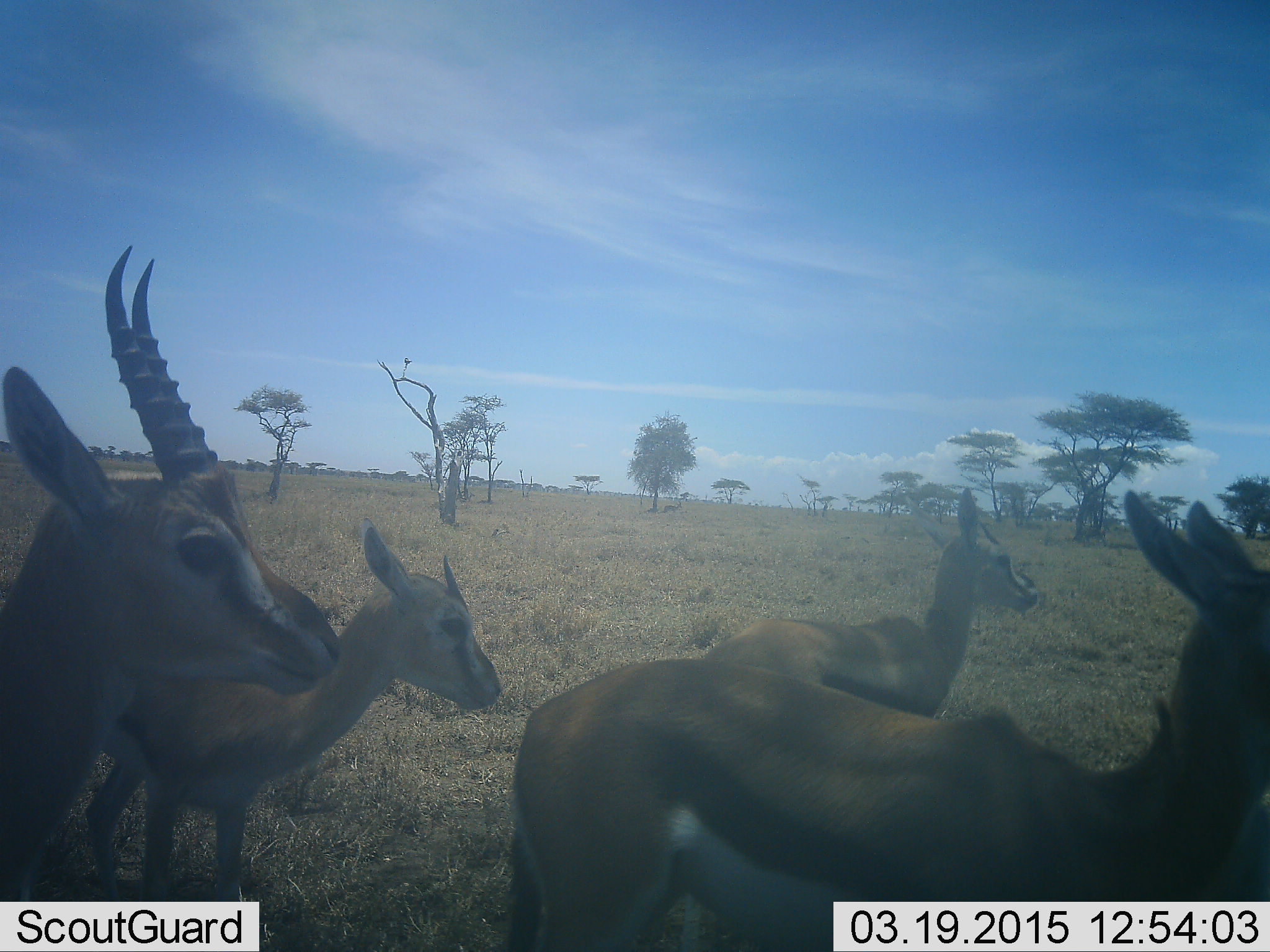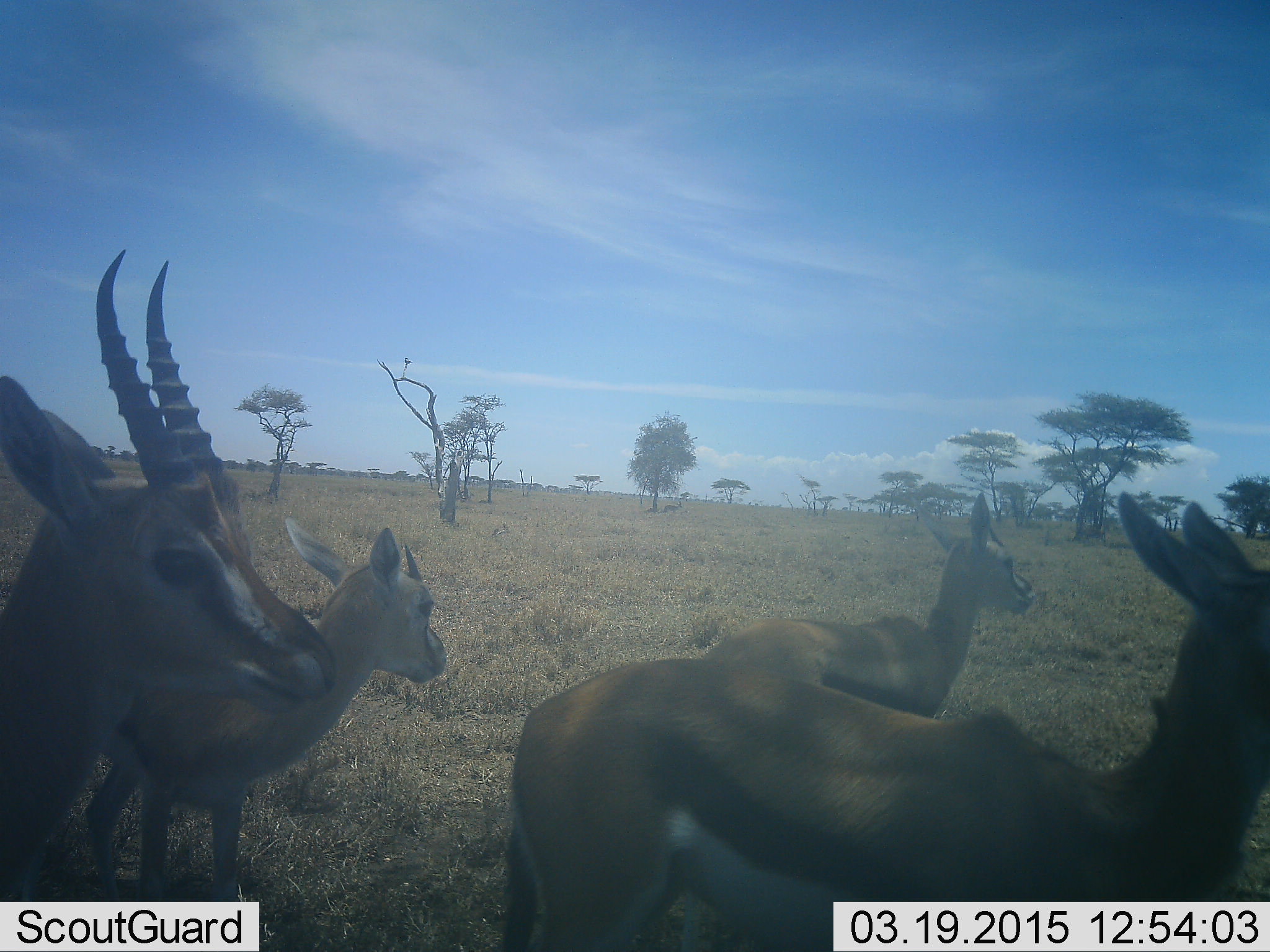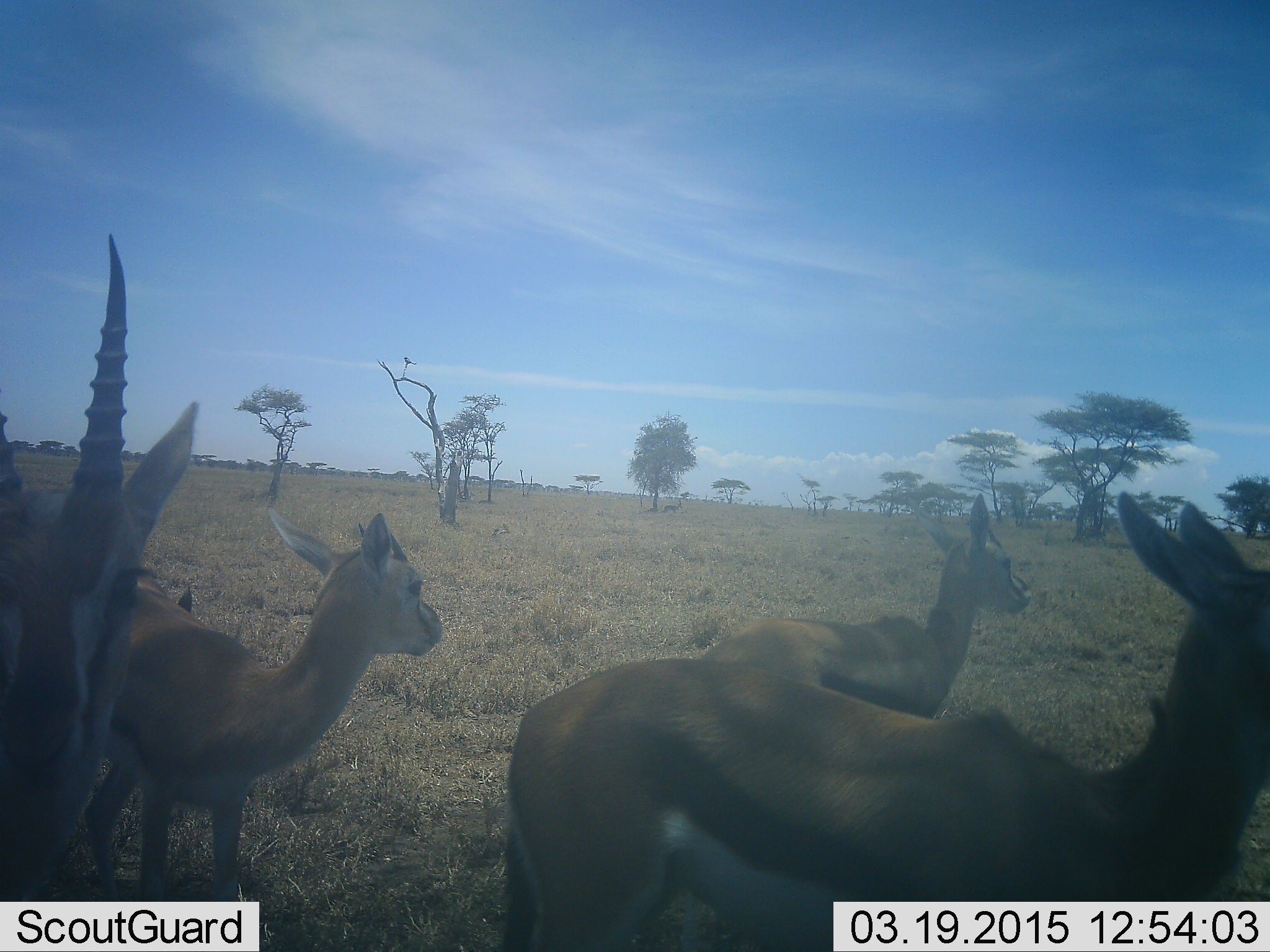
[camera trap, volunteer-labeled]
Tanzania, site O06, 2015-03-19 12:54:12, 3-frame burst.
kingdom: Animalia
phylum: Chordata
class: Mammalia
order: Artiodactyla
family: Bovidae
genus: Eudorcas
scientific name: Eudorcas thomsonii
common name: thomson's gazelle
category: gazellethomsons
Gazellethomsons (thomson's gazelle) (Eudorcas thomsonii), count 4. Behavior (volunteer vote fractions): standing 100%, resting 0%, moving 0%, interacting 0%. Young present (vote fraction): 23%. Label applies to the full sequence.